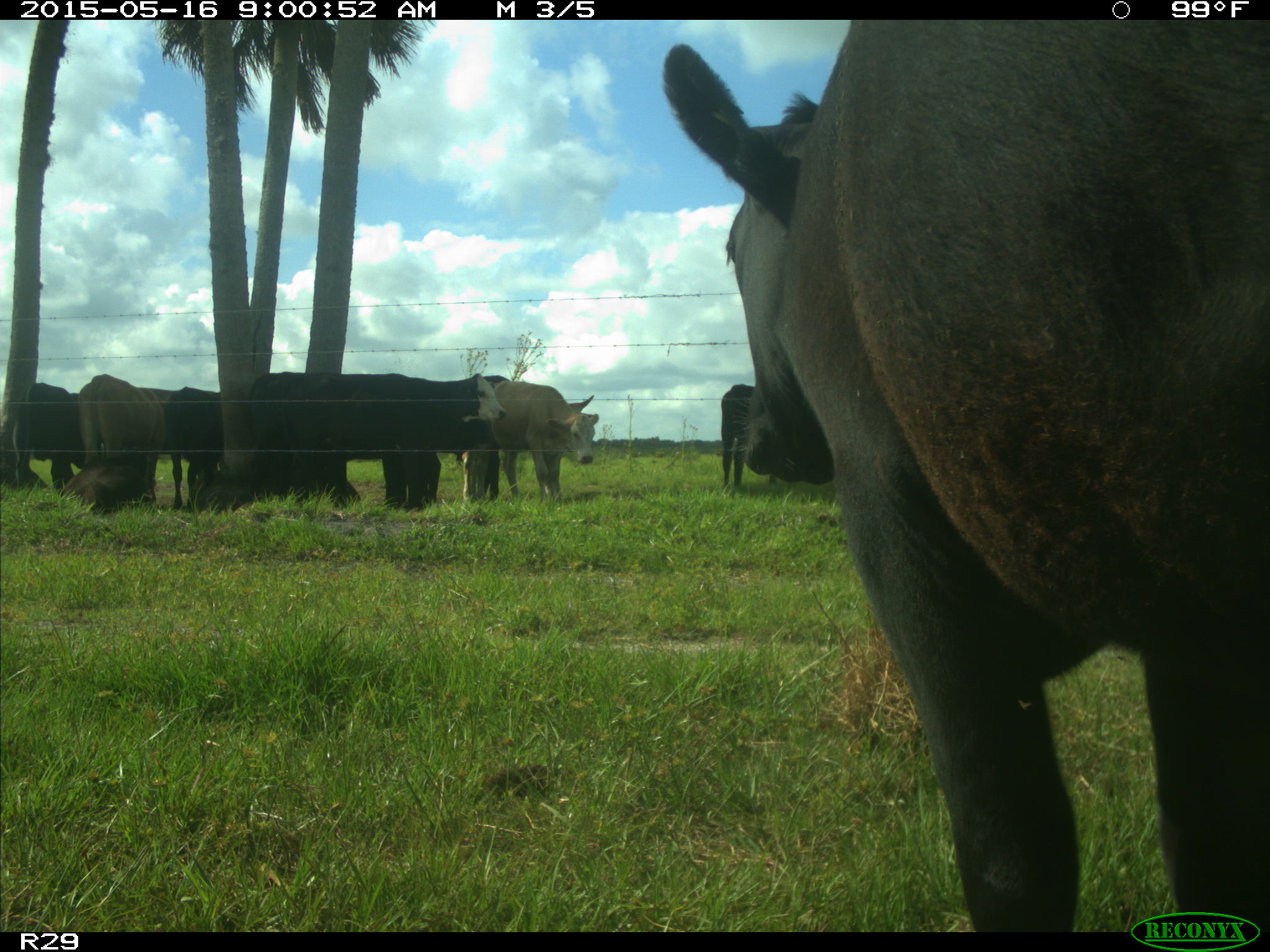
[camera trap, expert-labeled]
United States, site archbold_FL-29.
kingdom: Animalia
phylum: Chordata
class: Mammalia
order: Artiodactyla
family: Bovidae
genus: Bos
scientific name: Bos taurus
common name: domestic cow